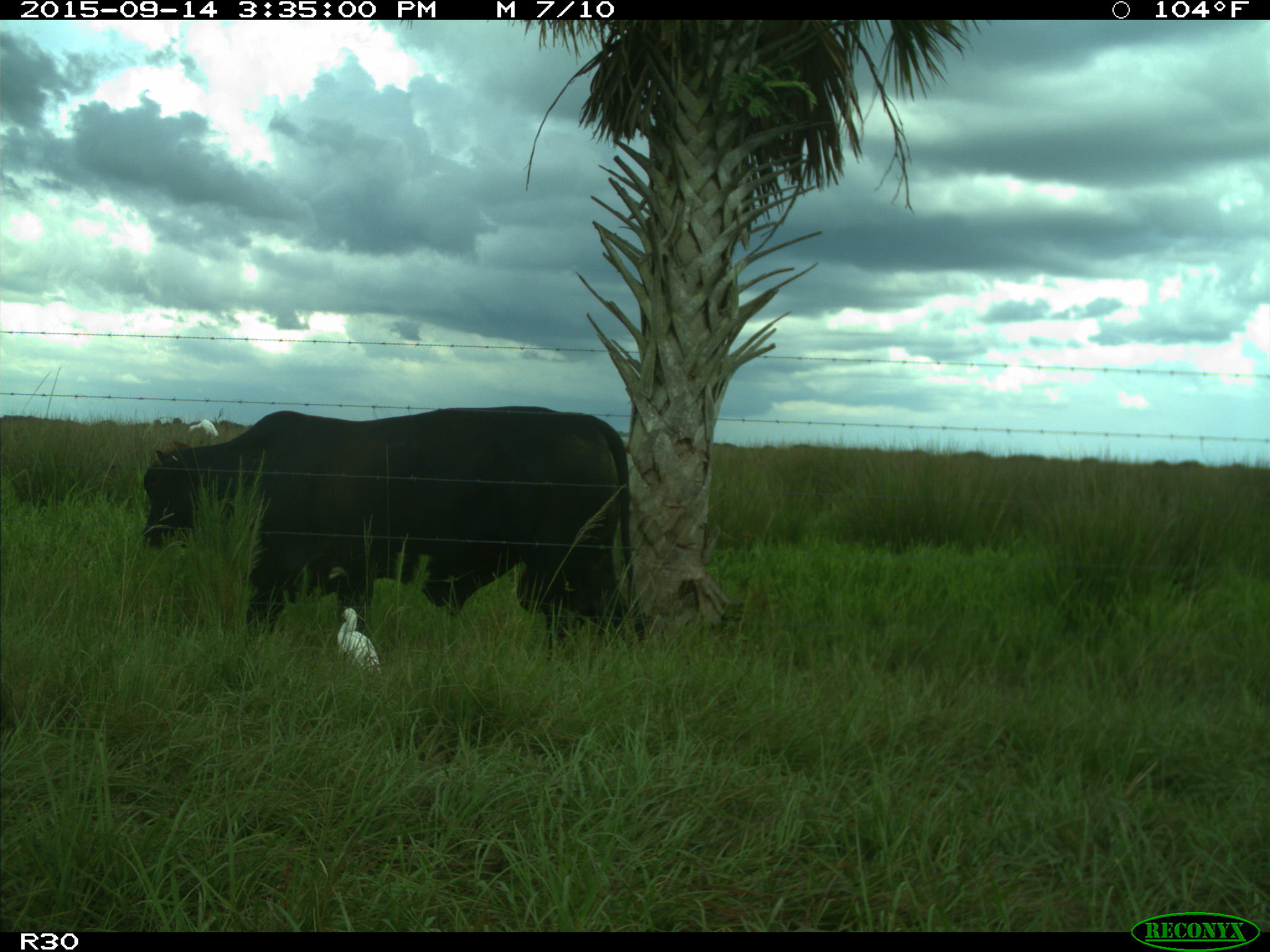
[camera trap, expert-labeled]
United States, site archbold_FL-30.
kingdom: Animalia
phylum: Chordata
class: Mammalia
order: Artiodactyla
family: Bovidae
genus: Bos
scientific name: Bos taurus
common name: domestic cow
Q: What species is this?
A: Bos taurus (domestic cow).